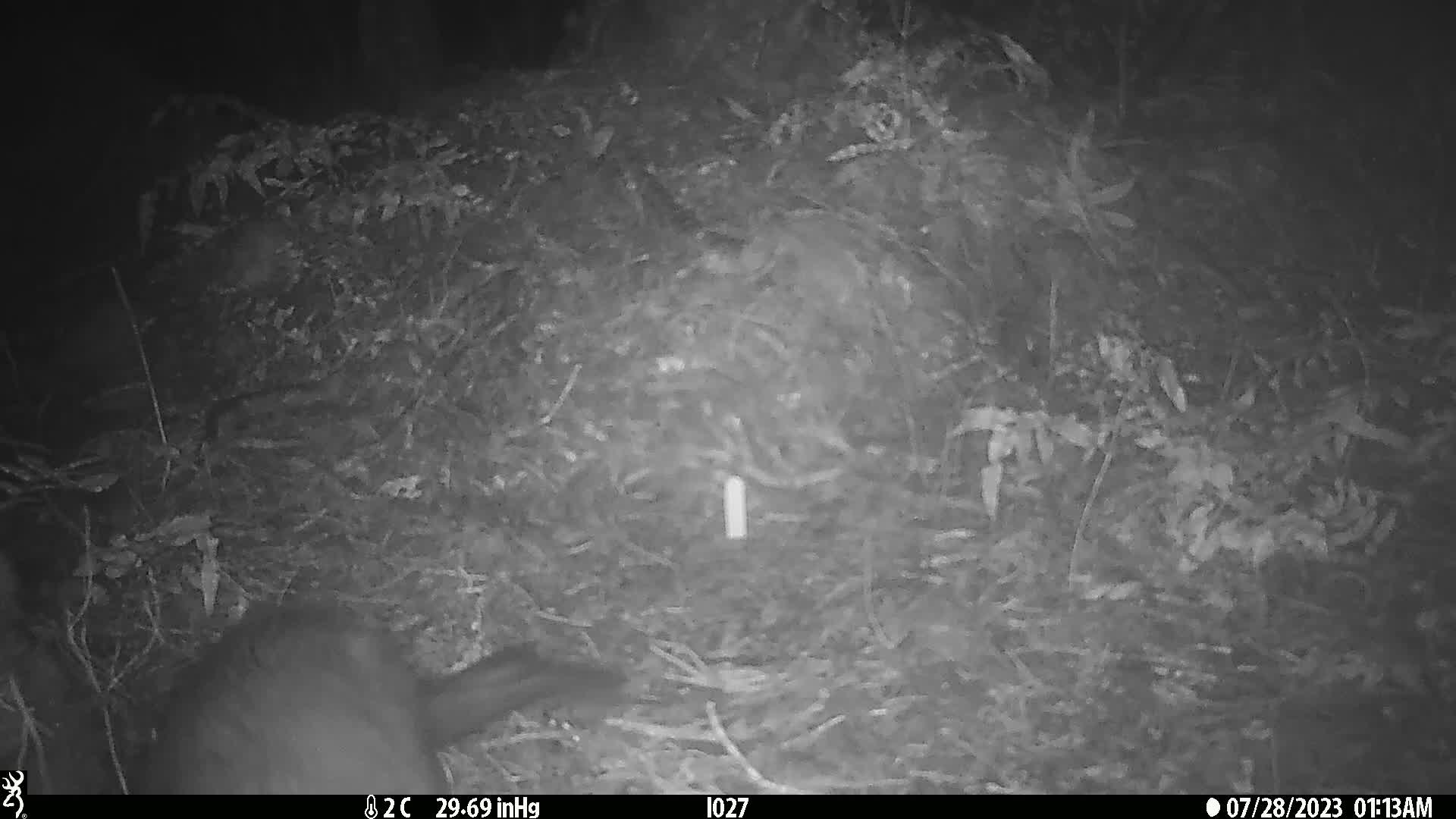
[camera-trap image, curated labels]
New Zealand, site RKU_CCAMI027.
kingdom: Animalia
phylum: Chordata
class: Mammalia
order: Diprotodontia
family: Phalangeridae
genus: Trichosurus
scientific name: Trichosurus vulpecula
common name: common brushtail possum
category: possum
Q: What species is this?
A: Possum (common brushtail possum) (Trichosurus vulpecula).